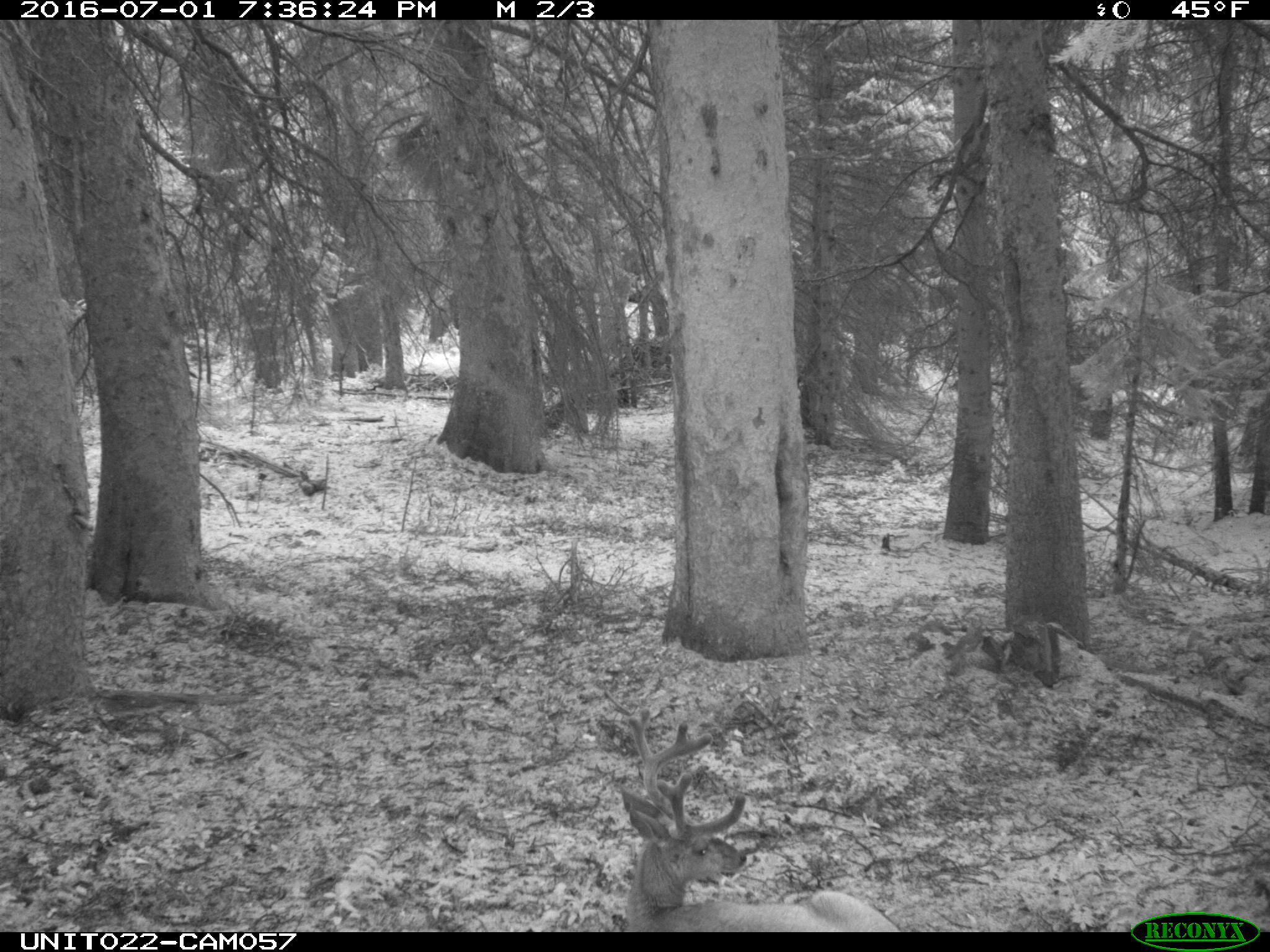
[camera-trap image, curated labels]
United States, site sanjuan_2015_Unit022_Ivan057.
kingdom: Animalia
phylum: Chordata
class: Mammalia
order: Artiodactyla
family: Cervidae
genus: Odocoileus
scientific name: Odocoileus hemionus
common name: mule deer